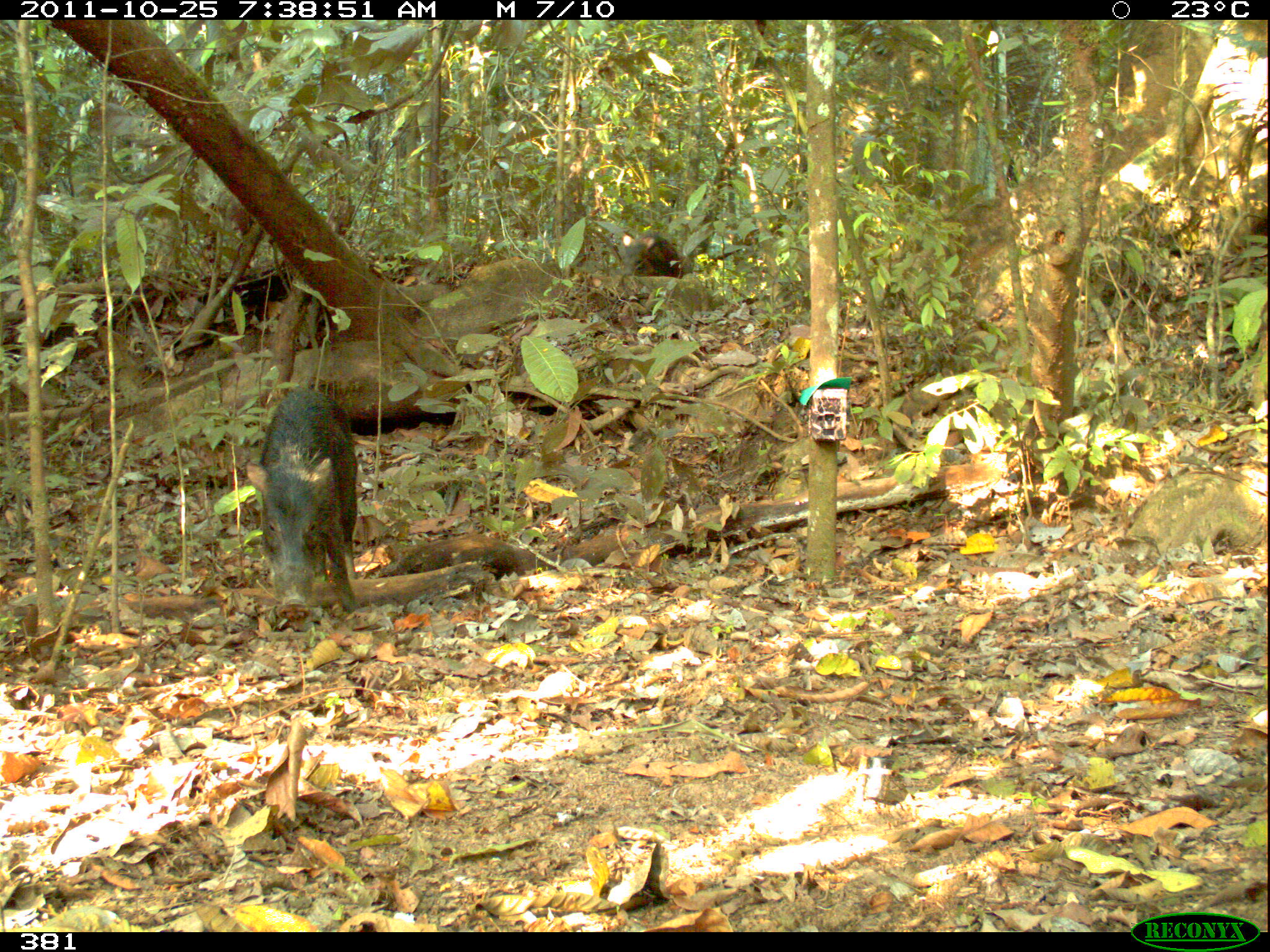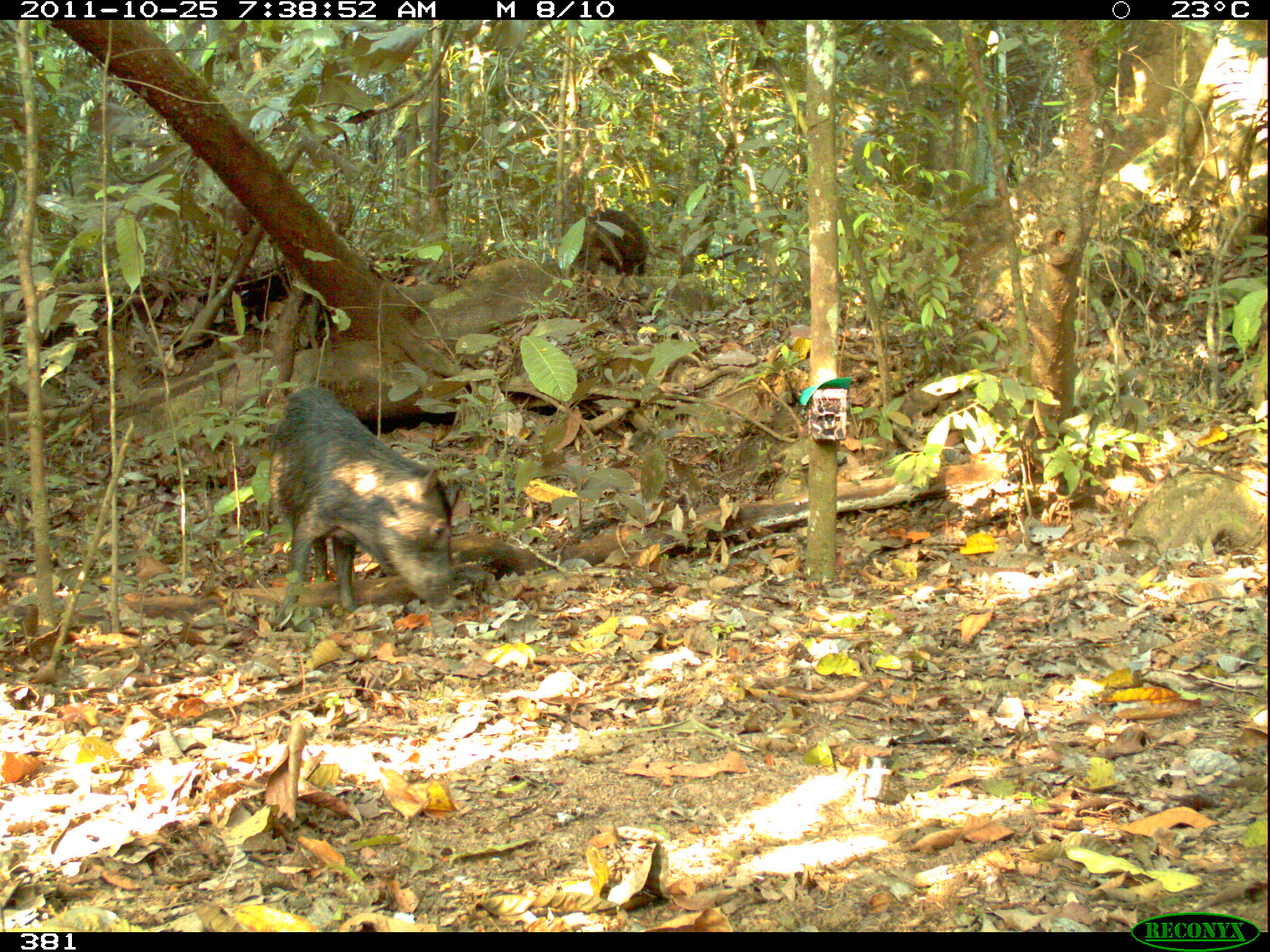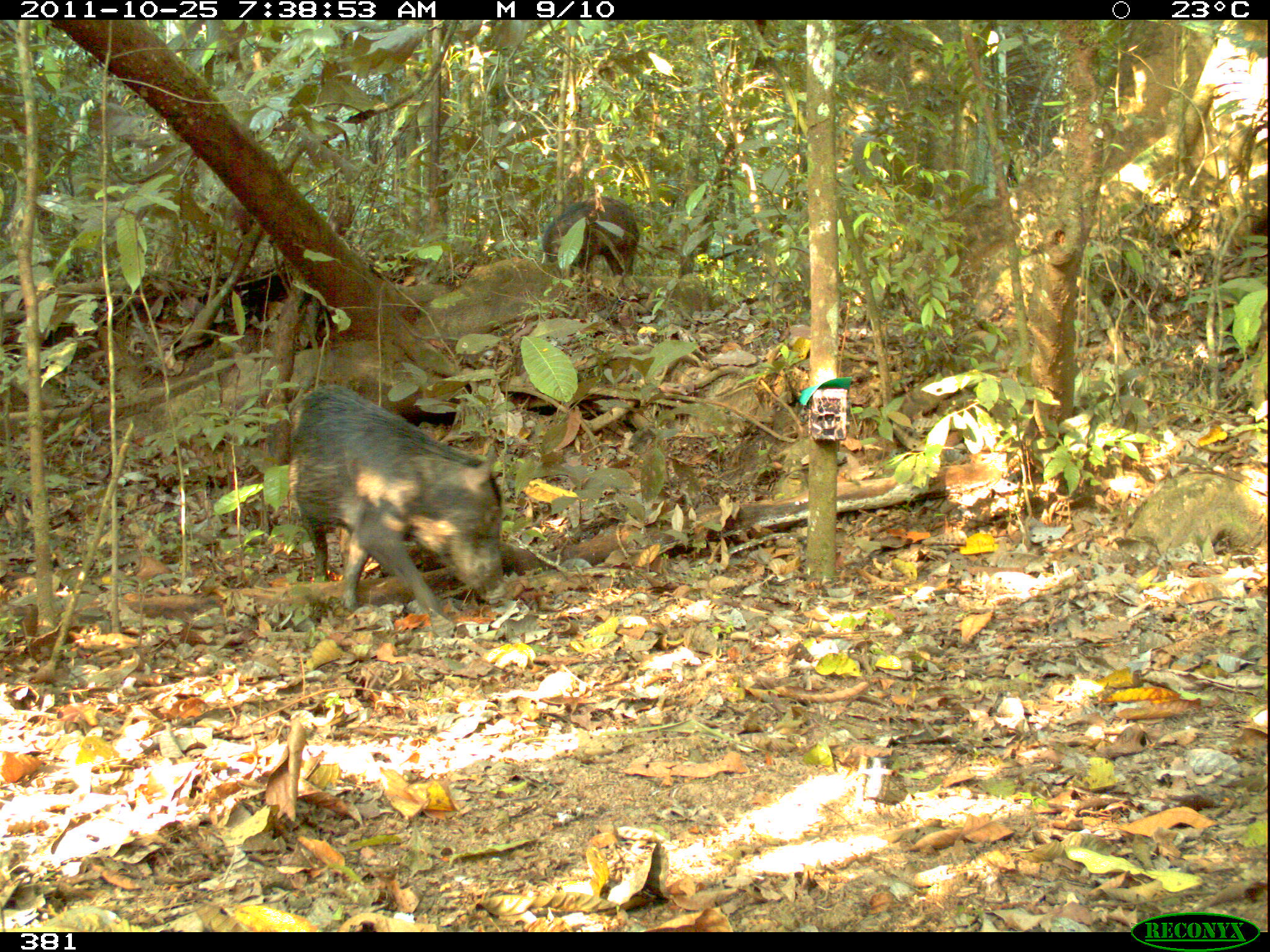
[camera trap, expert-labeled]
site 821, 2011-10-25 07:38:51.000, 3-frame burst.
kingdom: Animalia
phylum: Chordata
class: Mammalia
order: Artiodactyla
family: Tayassuidae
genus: Tayassu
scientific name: Tayassu pecari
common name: white-lipped peccary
Tayassu pecari (white-lipped peccary).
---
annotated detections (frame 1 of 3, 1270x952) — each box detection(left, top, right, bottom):
tayassu pecari: detection(245, 385, 356, 621); detection(619, 231, 680, 276)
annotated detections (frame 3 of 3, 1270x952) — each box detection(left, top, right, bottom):
tayassu pecari: detection(286, 383, 503, 618); detection(540, 195, 640, 278)